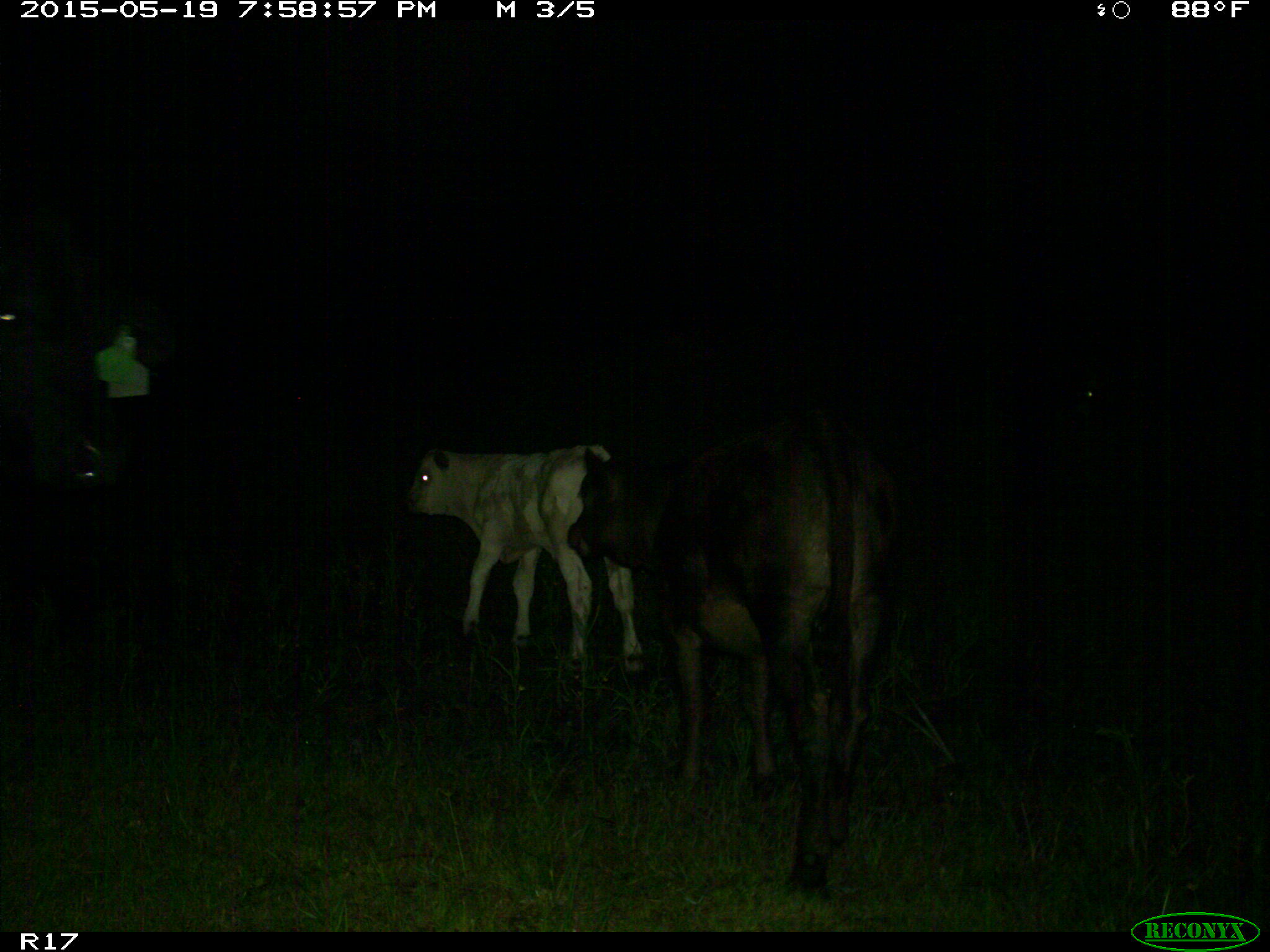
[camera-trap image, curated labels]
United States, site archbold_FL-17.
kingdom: Animalia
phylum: Chordata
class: Mammalia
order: Artiodactyla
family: Bovidae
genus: Bos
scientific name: Bos taurus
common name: domestic cow